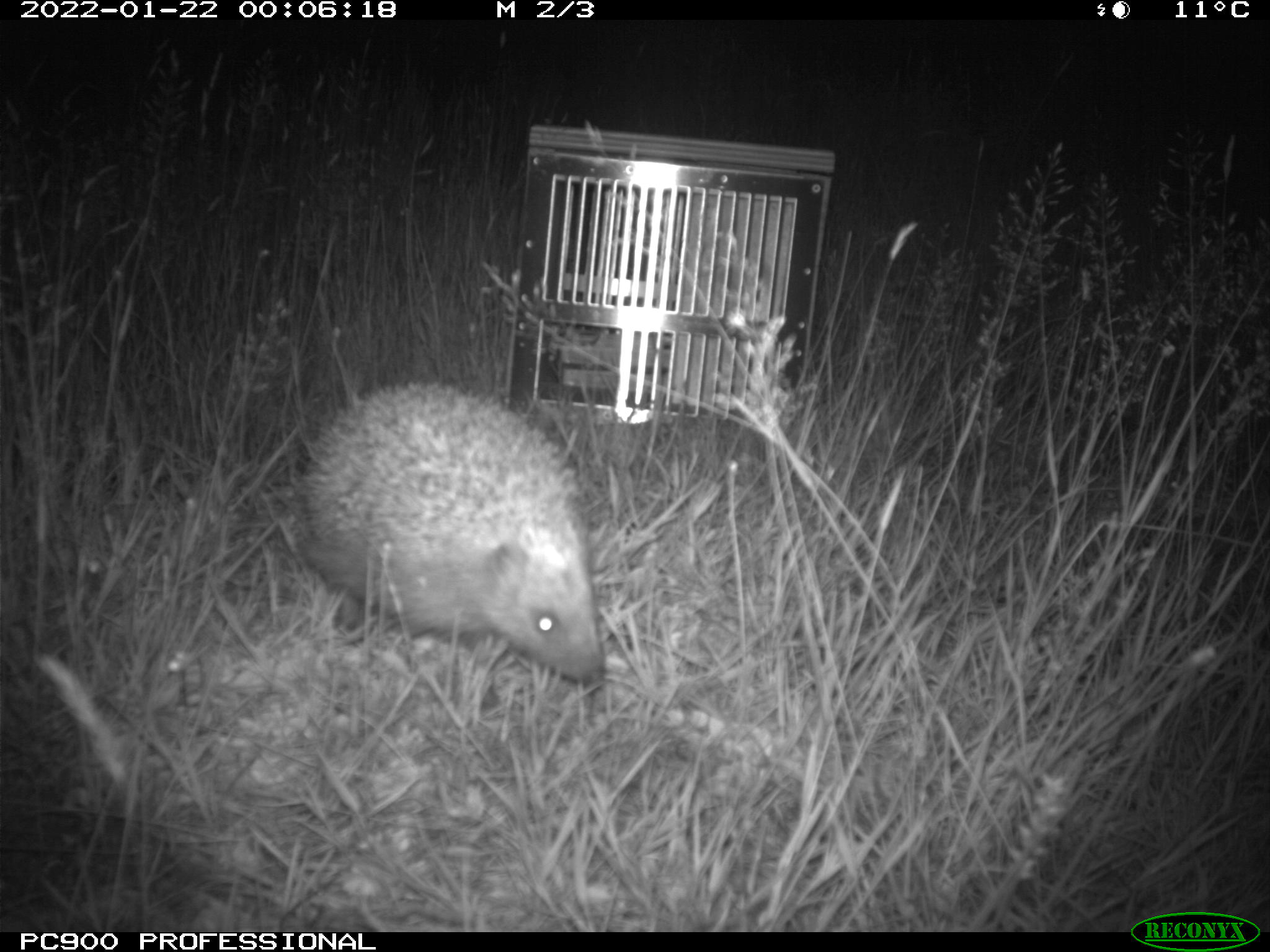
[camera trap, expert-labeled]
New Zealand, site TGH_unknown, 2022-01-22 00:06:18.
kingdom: Animalia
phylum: Chordata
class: Mammalia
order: Eulipotyphla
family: Erinaceidae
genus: Erinaceus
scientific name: Erinaceus europaeus europaeus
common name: european hedgehog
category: hedgehog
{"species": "hedgehog (european hedgehog) (Erinaceus europaeus europaeus)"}